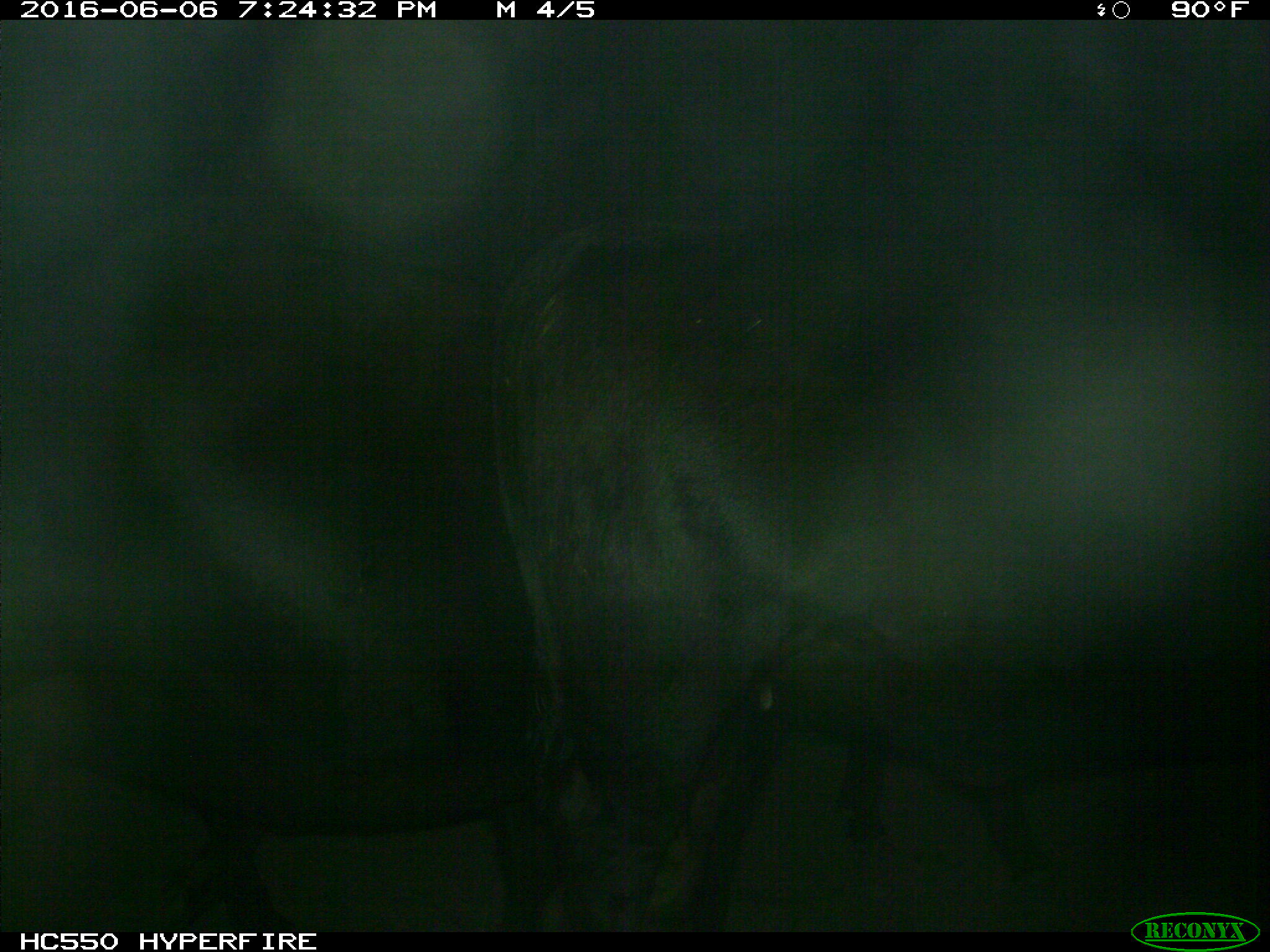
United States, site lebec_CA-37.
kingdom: Animalia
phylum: Chordata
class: Mammalia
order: Artiodactyla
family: Bovidae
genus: Bos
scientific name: Bos taurus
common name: domestic cow